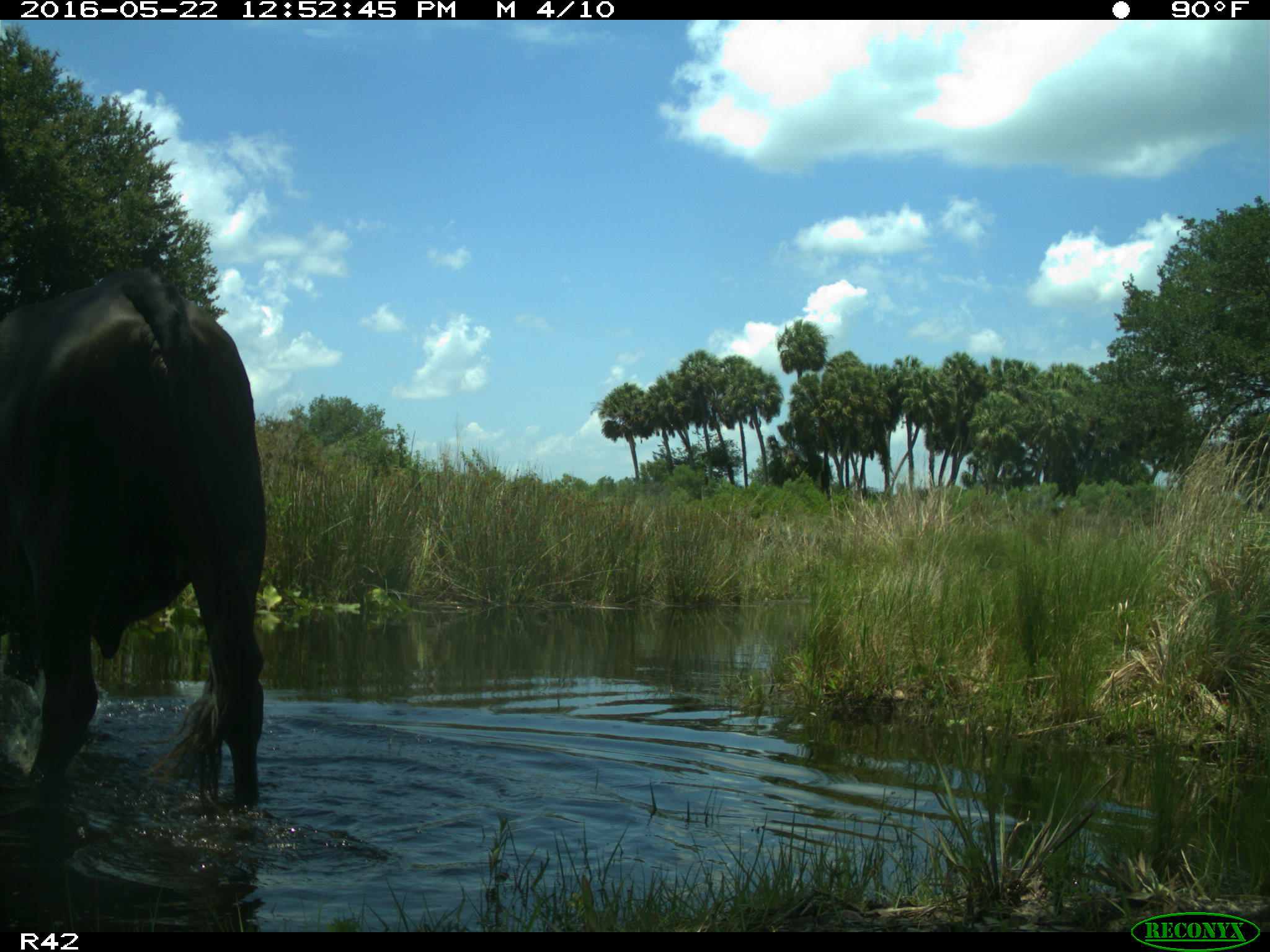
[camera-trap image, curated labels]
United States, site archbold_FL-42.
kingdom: Animalia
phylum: Chordata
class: Mammalia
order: Artiodactyla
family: Bovidae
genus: Bos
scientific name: Bos taurus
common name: domestic cow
Bos taurus (domestic cow).